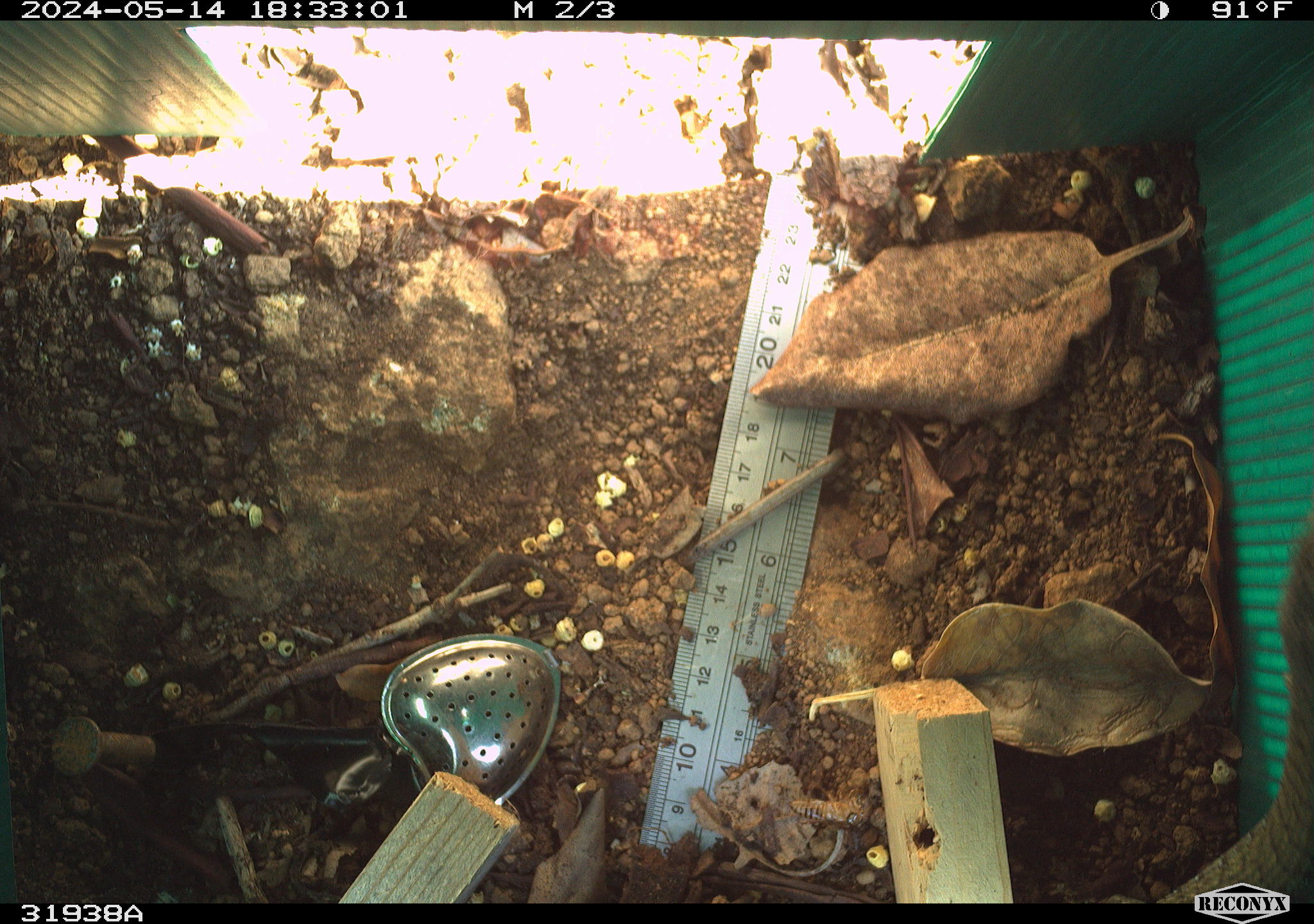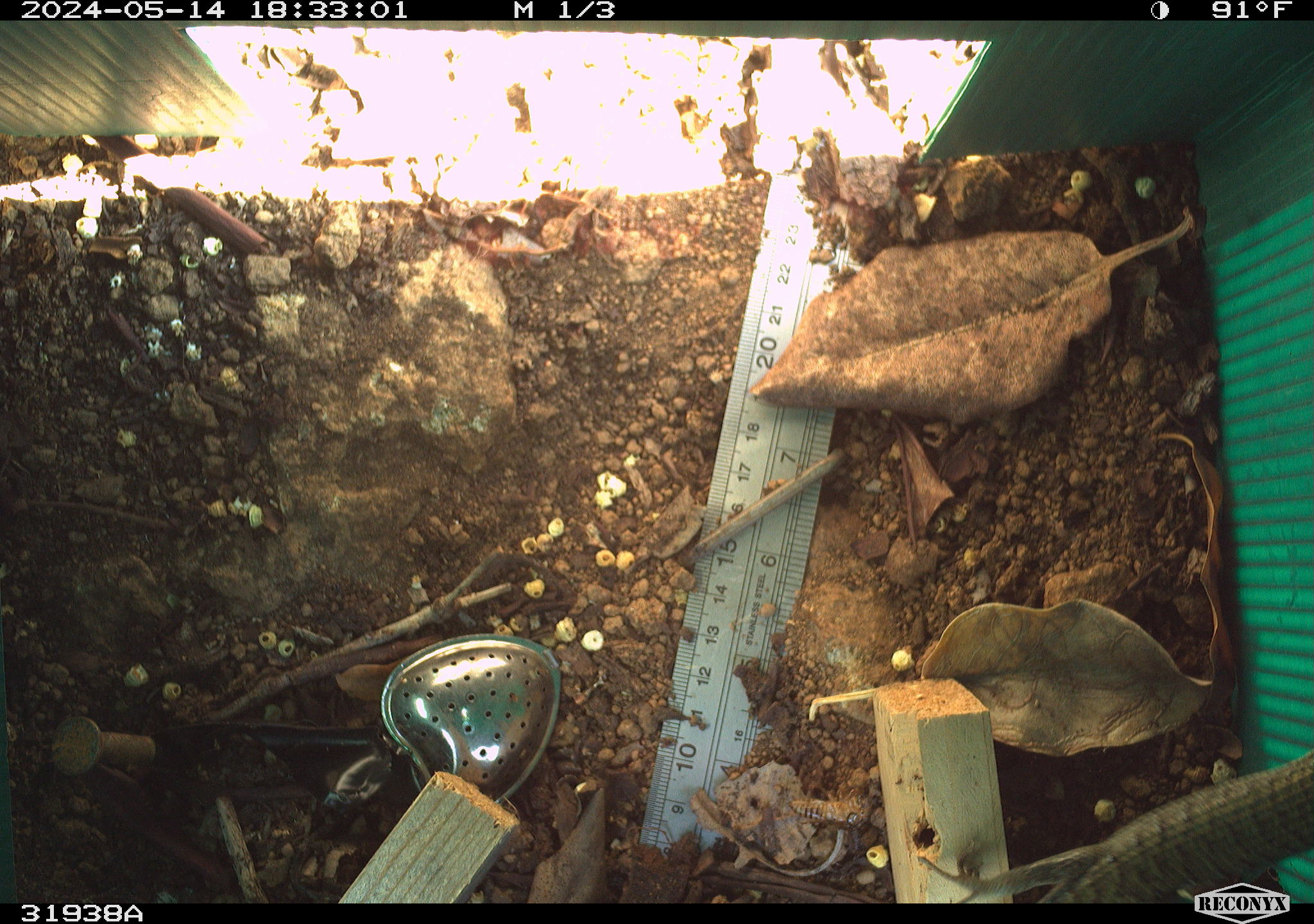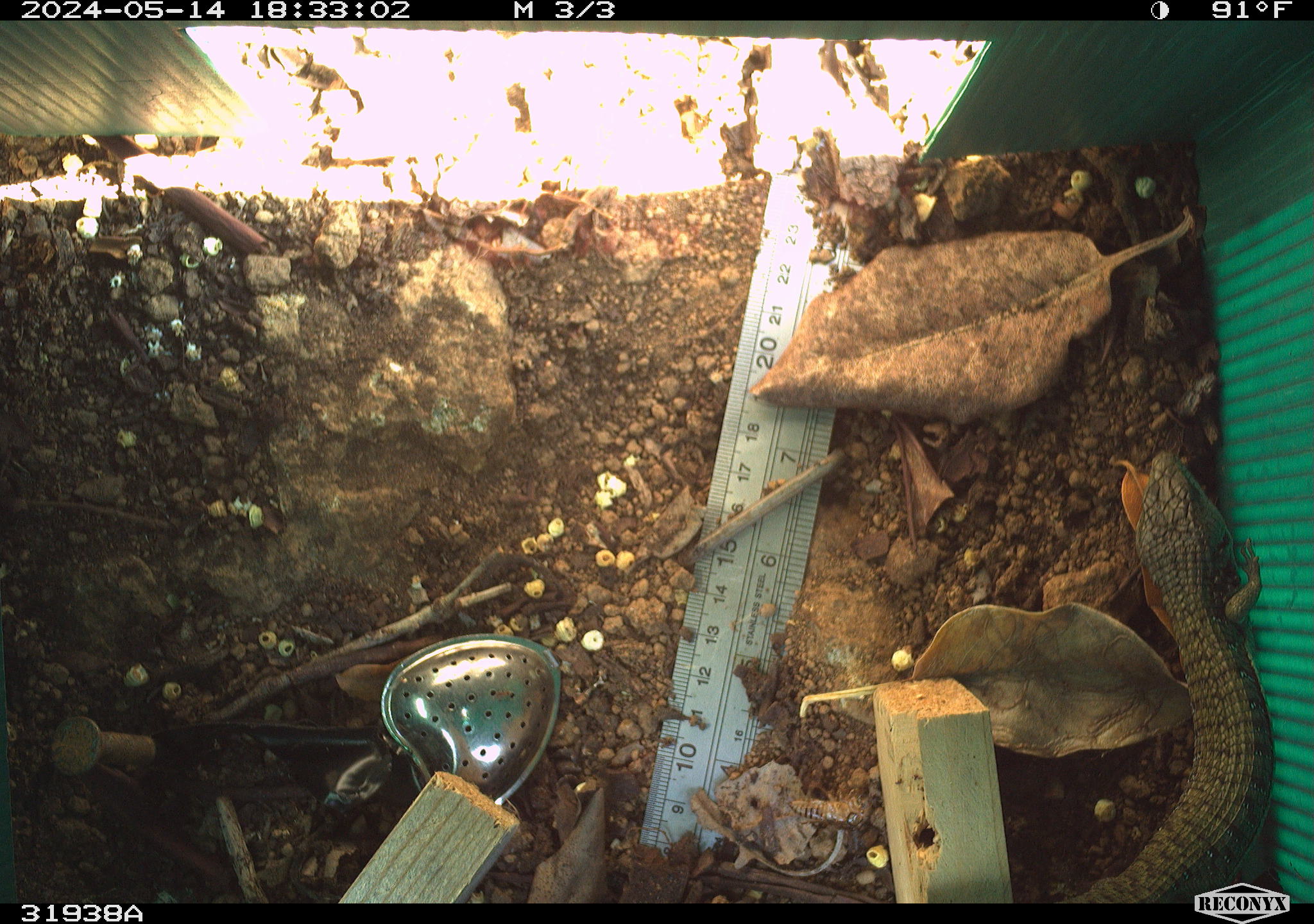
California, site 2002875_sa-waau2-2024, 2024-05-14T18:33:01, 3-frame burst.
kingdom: Animalia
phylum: Chordata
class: Reptilia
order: Squamata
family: Anguidae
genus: Elgaria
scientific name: Elgaria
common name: alligator lizards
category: elgaria species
Elgaria species (alligator lizards) (Elgaria).